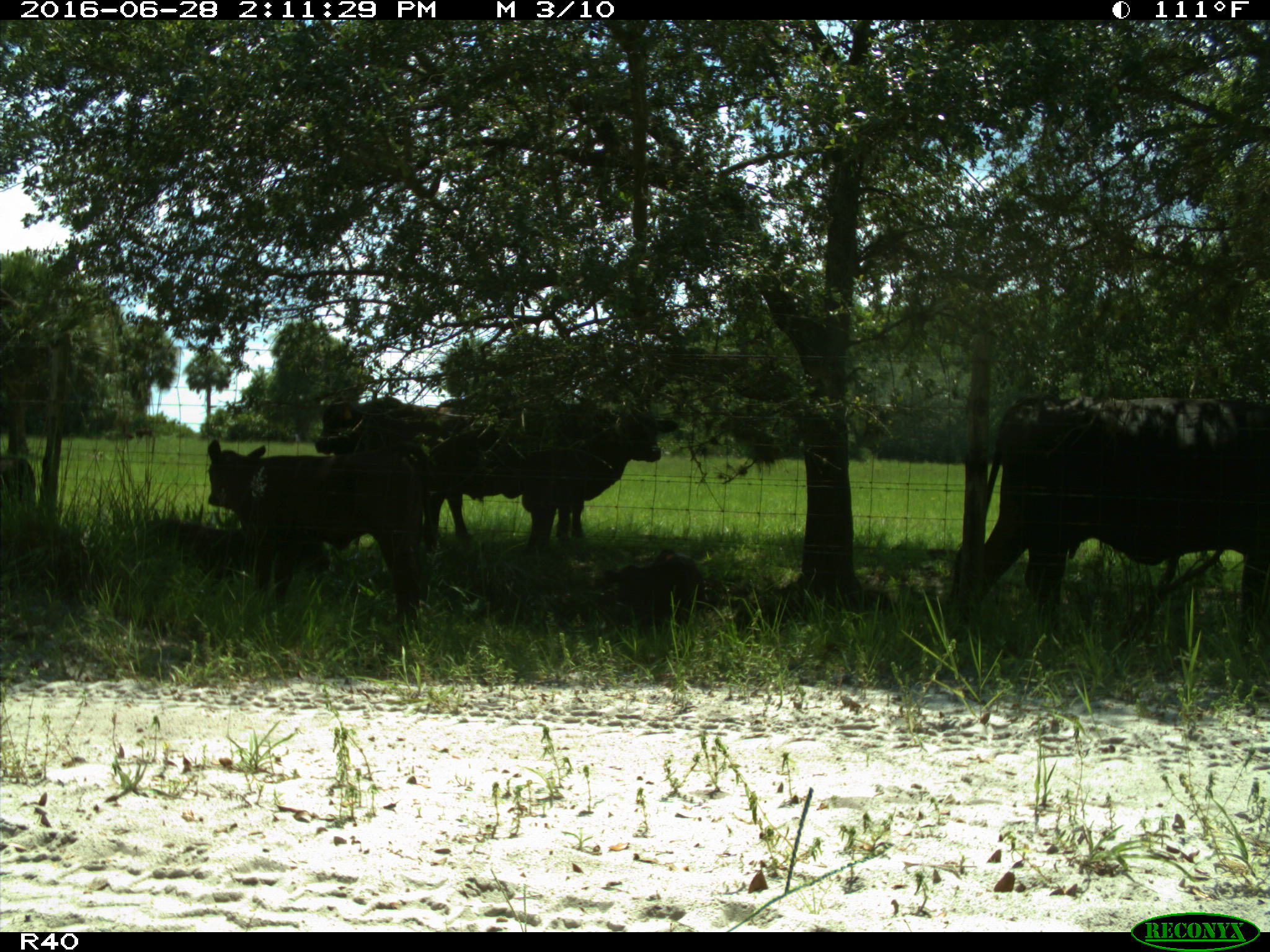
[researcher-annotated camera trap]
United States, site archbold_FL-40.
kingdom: Animalia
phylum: Chordata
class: Mammalia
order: Artiodactyla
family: Bovidae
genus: Bos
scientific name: Bos taurus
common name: domestic cow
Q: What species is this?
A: Bos taurus (domestic cow).